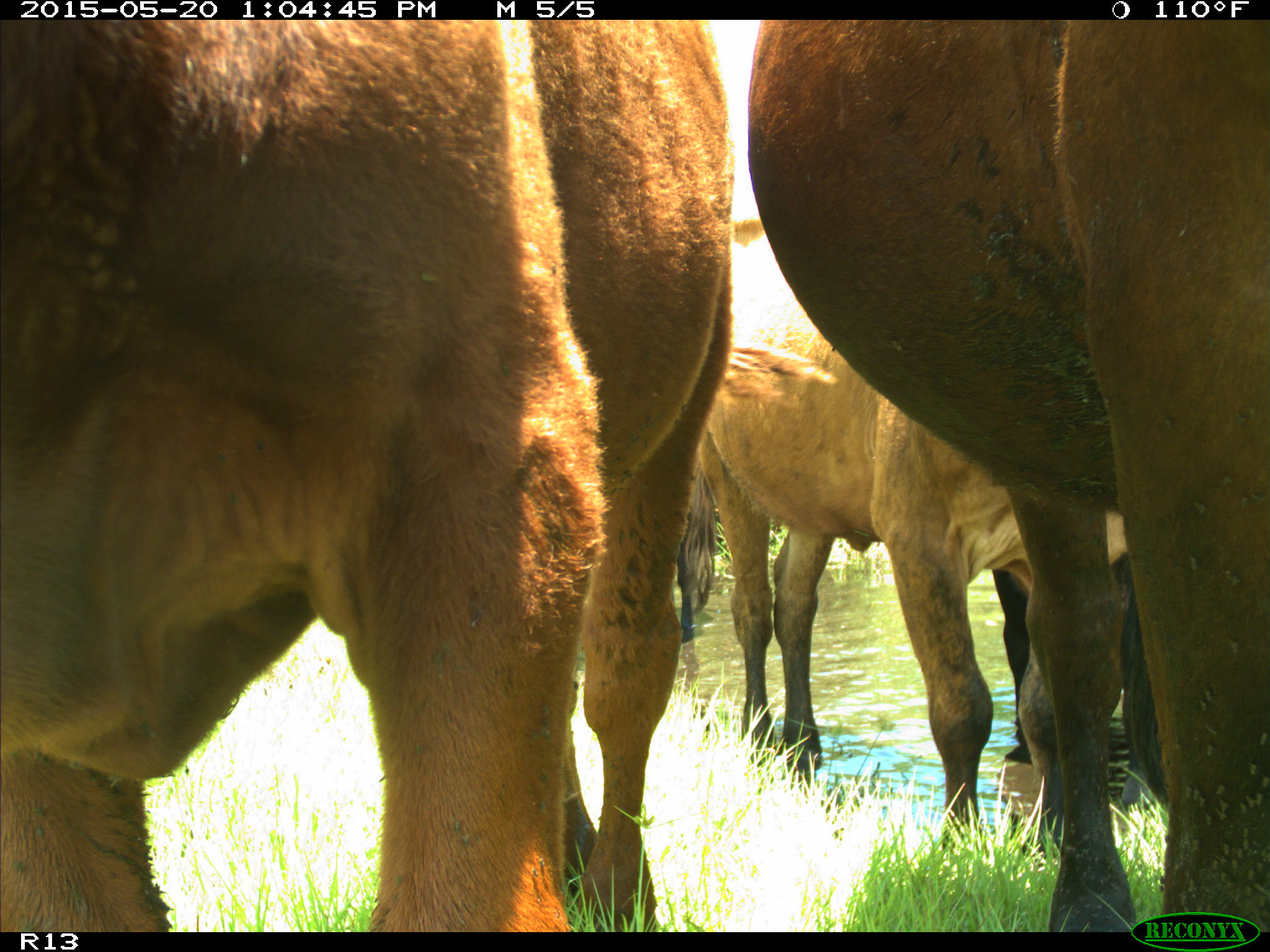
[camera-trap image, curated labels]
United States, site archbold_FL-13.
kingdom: Animalia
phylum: Chordata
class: Mammalia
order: Artiodactyla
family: Bovidae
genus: Bos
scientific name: Bos taurus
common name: domestic cow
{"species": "Bos taurus (domestic cow)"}